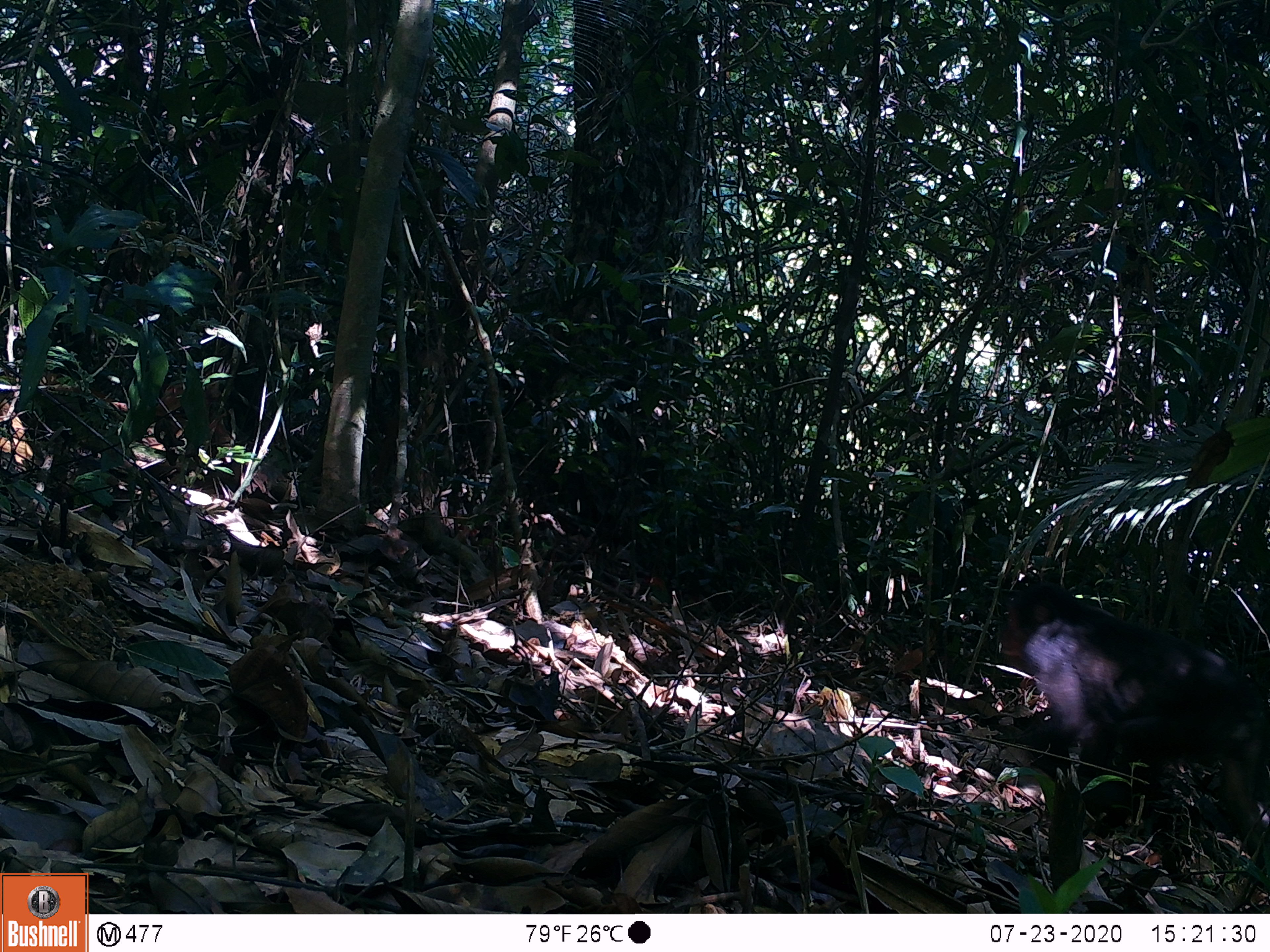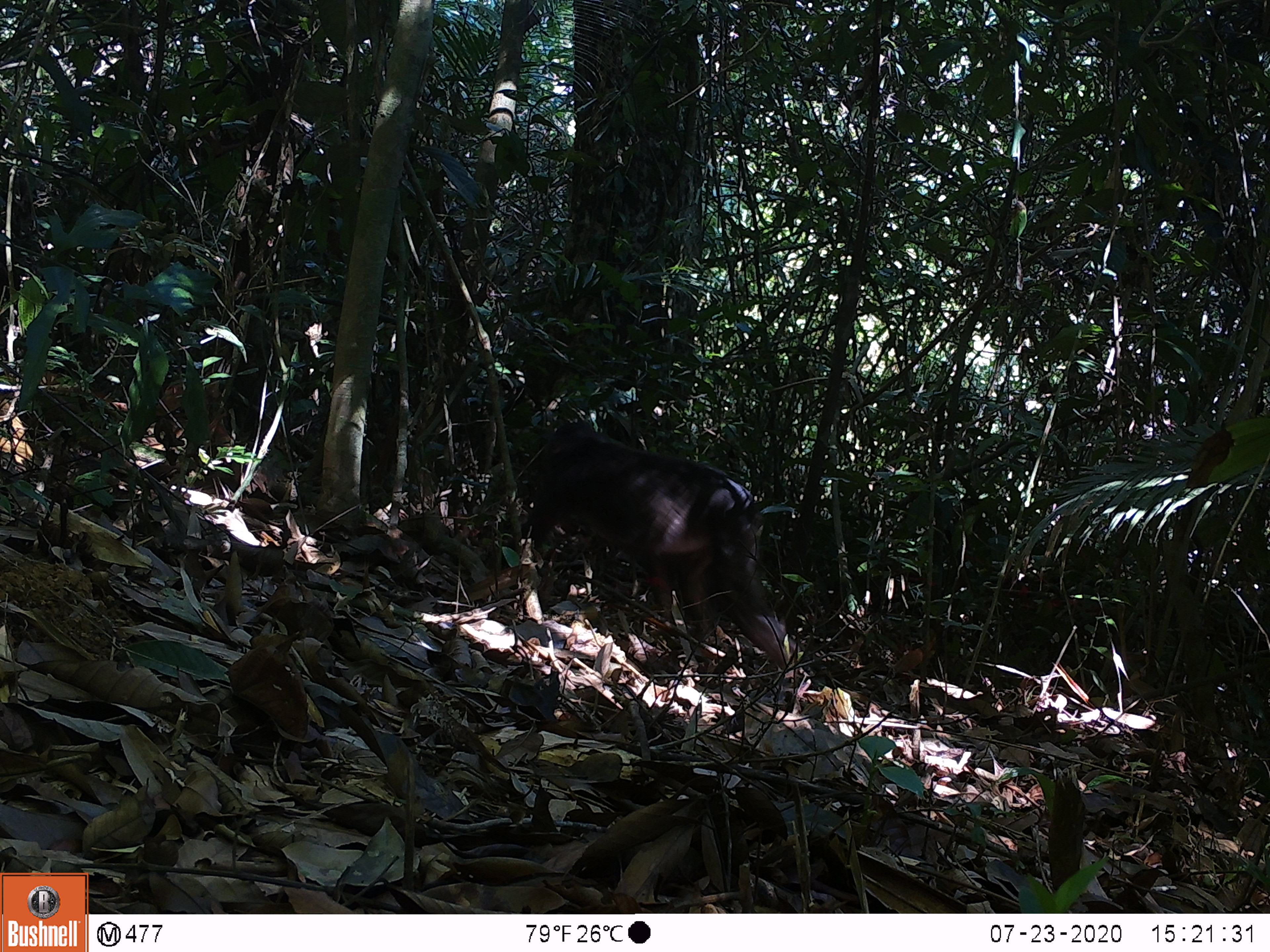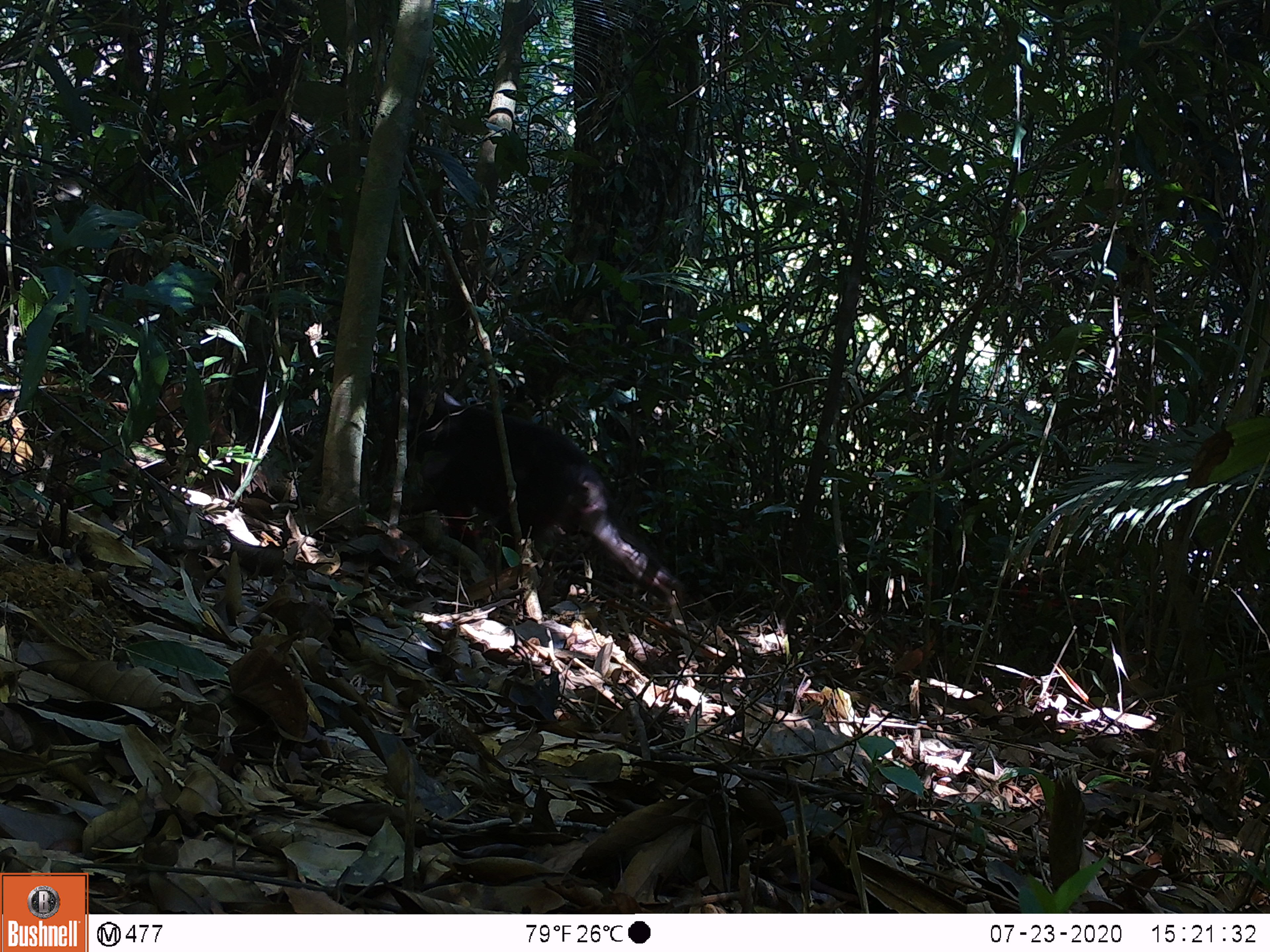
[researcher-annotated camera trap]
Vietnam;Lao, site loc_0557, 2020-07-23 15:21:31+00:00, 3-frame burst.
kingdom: Animalia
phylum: Chordata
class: Mammalia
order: Primates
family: Cercopithecidae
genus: Macaca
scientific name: Macaca arctoides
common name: stump-tailed macaque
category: stump tailed macaque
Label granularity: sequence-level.